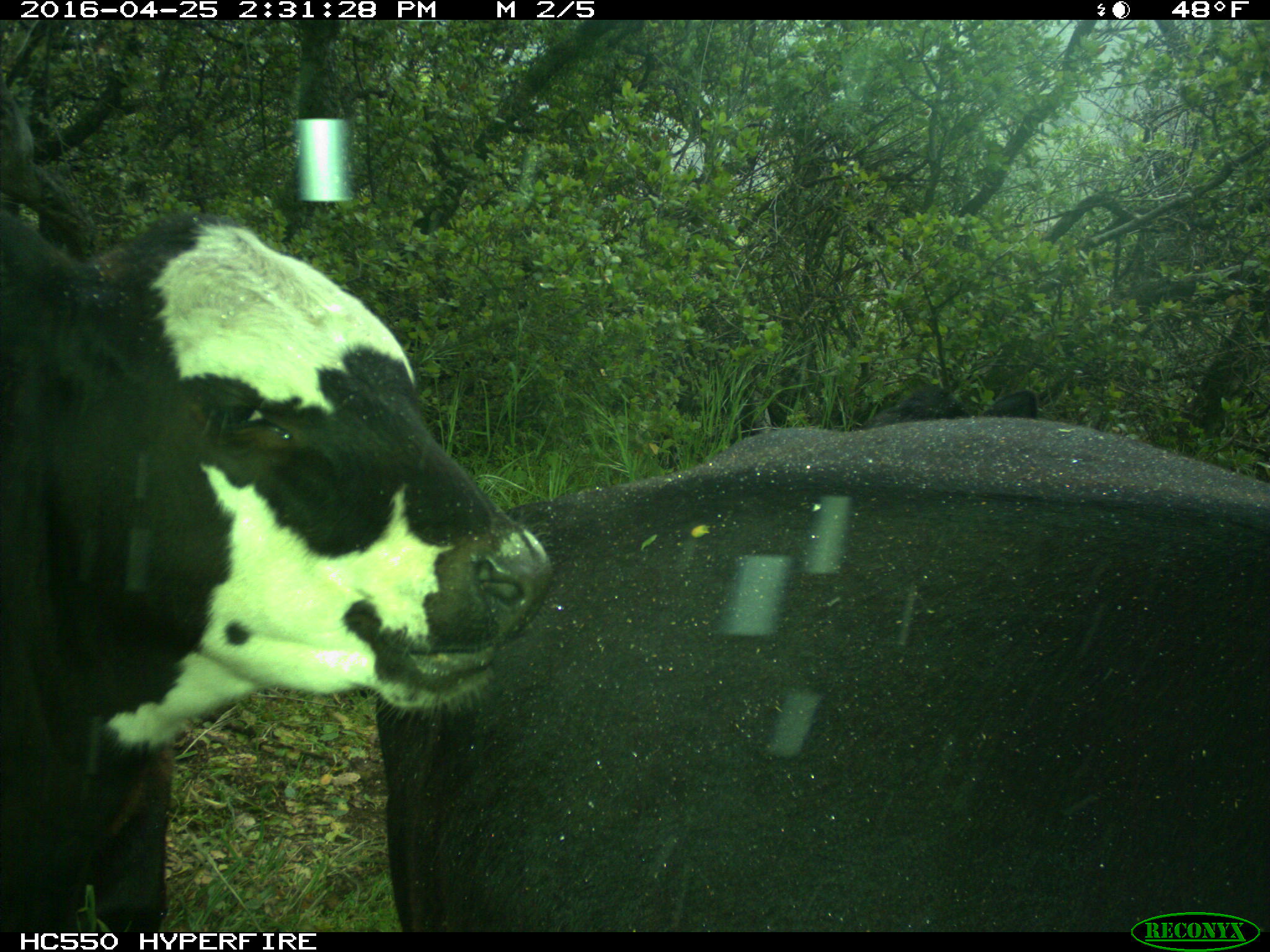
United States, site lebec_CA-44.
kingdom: Animalia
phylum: Chordata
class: Mammalia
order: Artiodactyla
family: Bovidae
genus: Bos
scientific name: Bos taurus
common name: domestic cow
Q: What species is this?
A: Bos taurus (domestic cow).